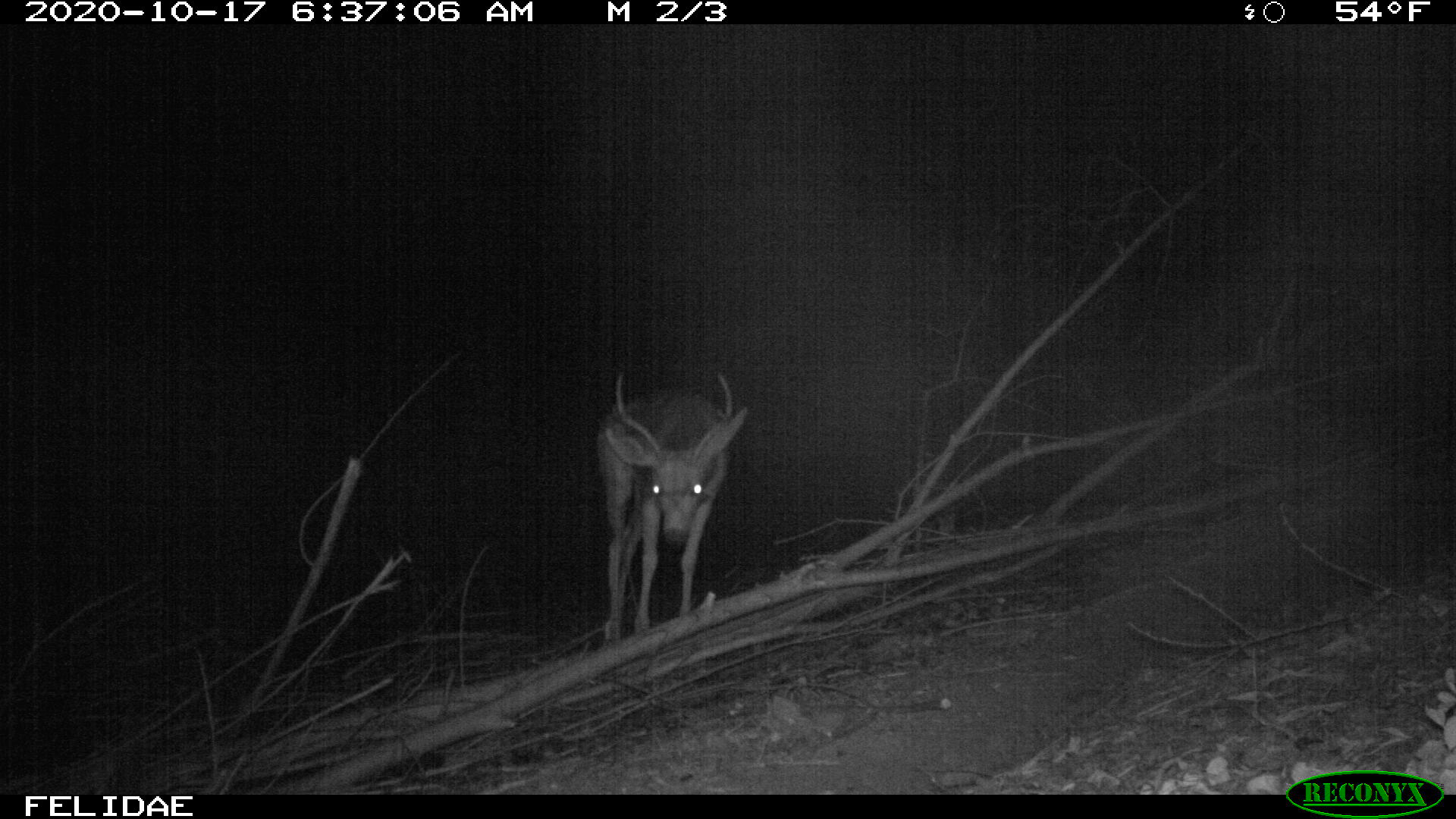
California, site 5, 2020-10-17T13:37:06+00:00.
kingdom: Animalia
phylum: Chordata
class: Mammalia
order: Artiodactyla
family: Cervidae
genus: Odocoileus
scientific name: Odocoileus hemionus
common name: mule deer